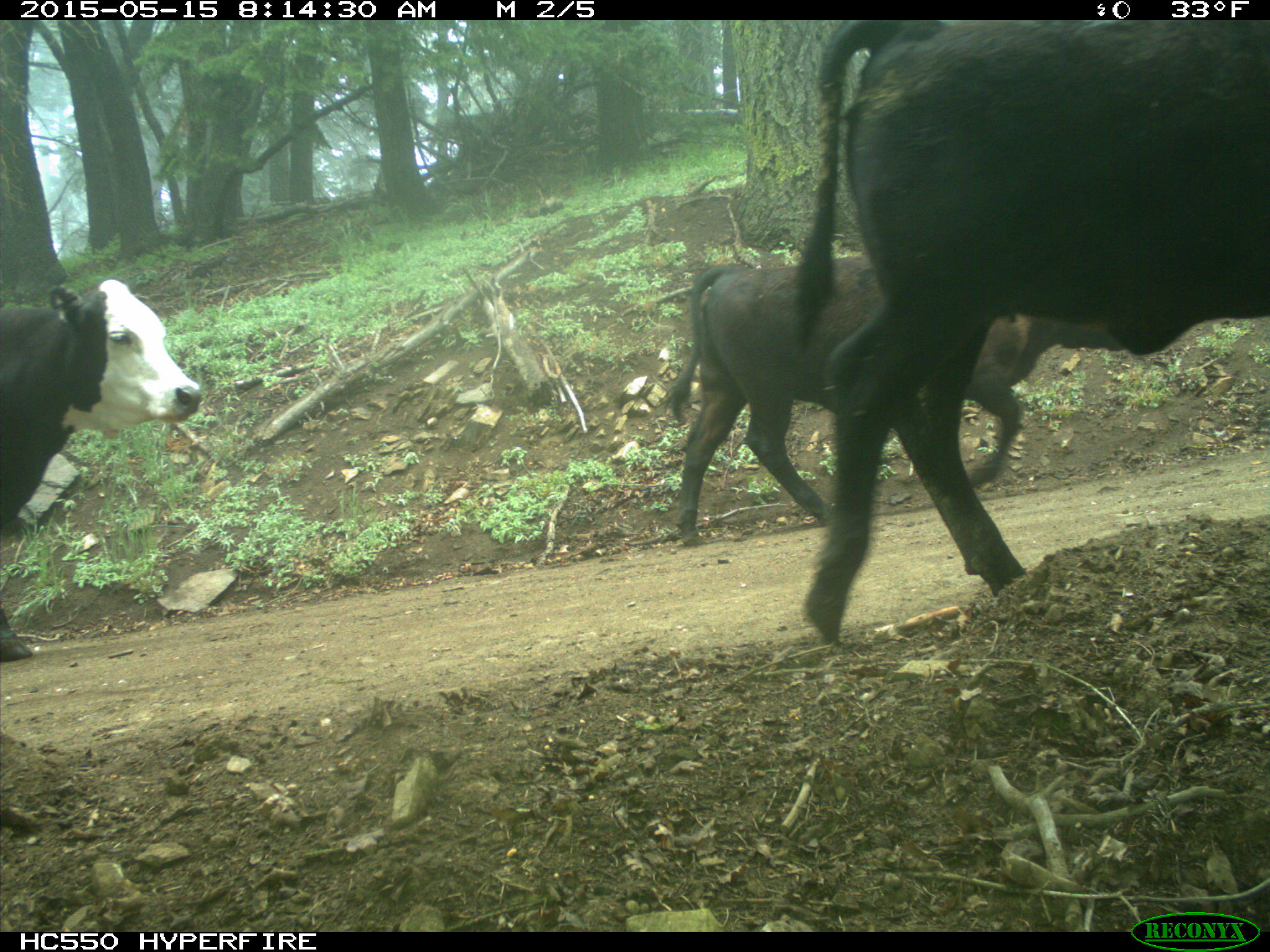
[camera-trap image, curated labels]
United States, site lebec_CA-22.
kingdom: Animalia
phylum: Chordata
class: Mammalia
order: Artiodactyla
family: Bovidae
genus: Bos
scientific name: Bos taurus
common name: domestic cow